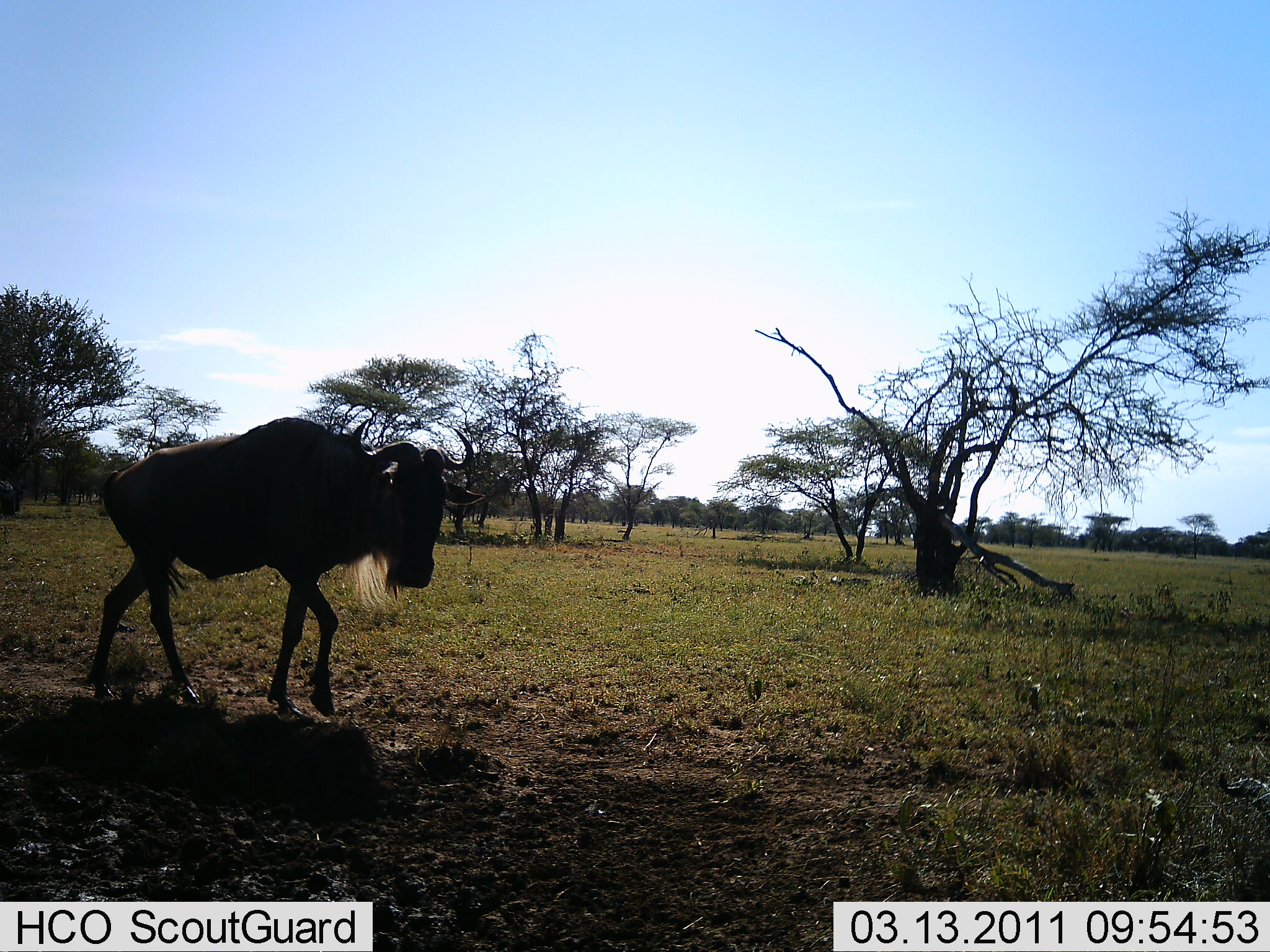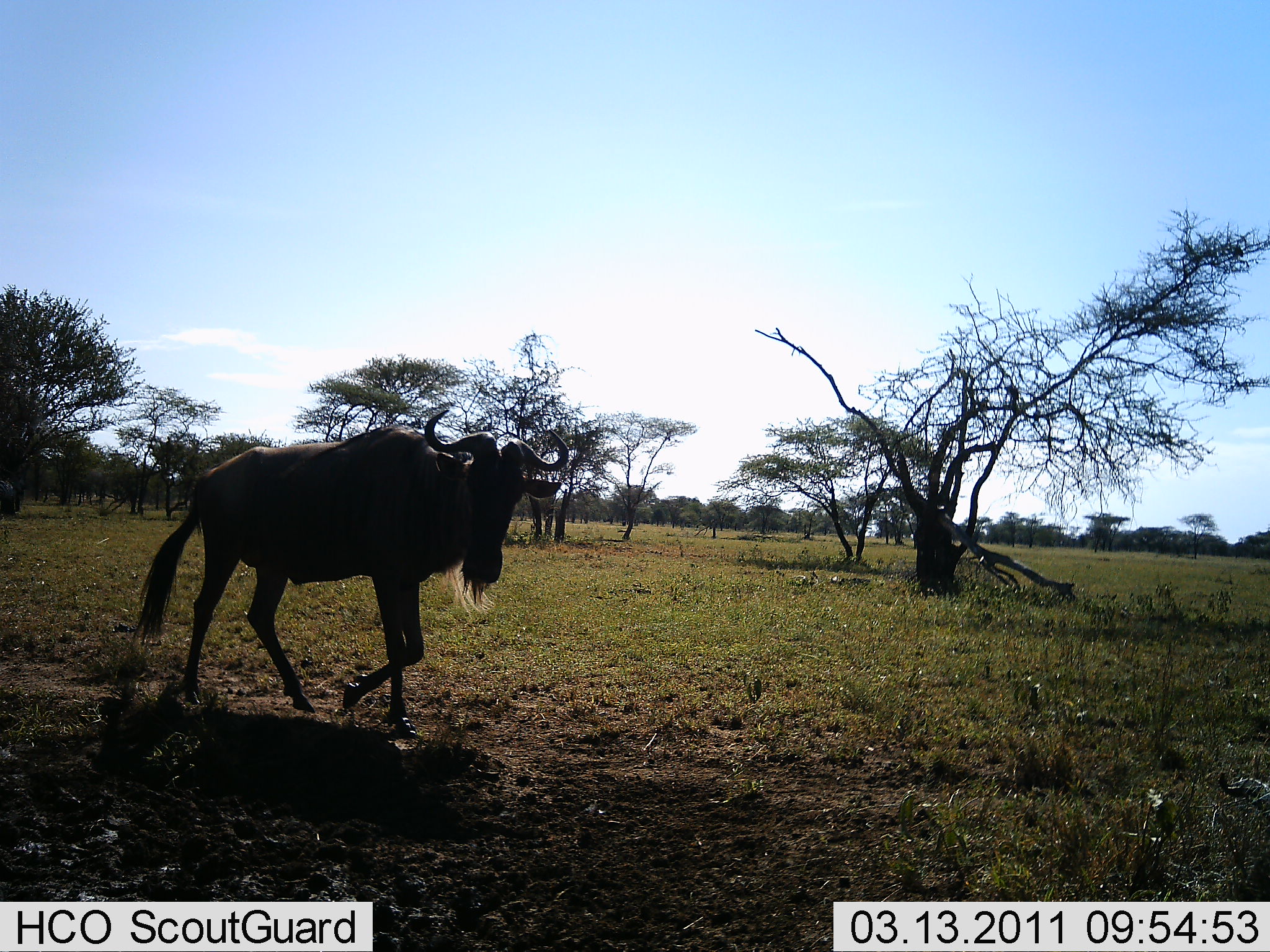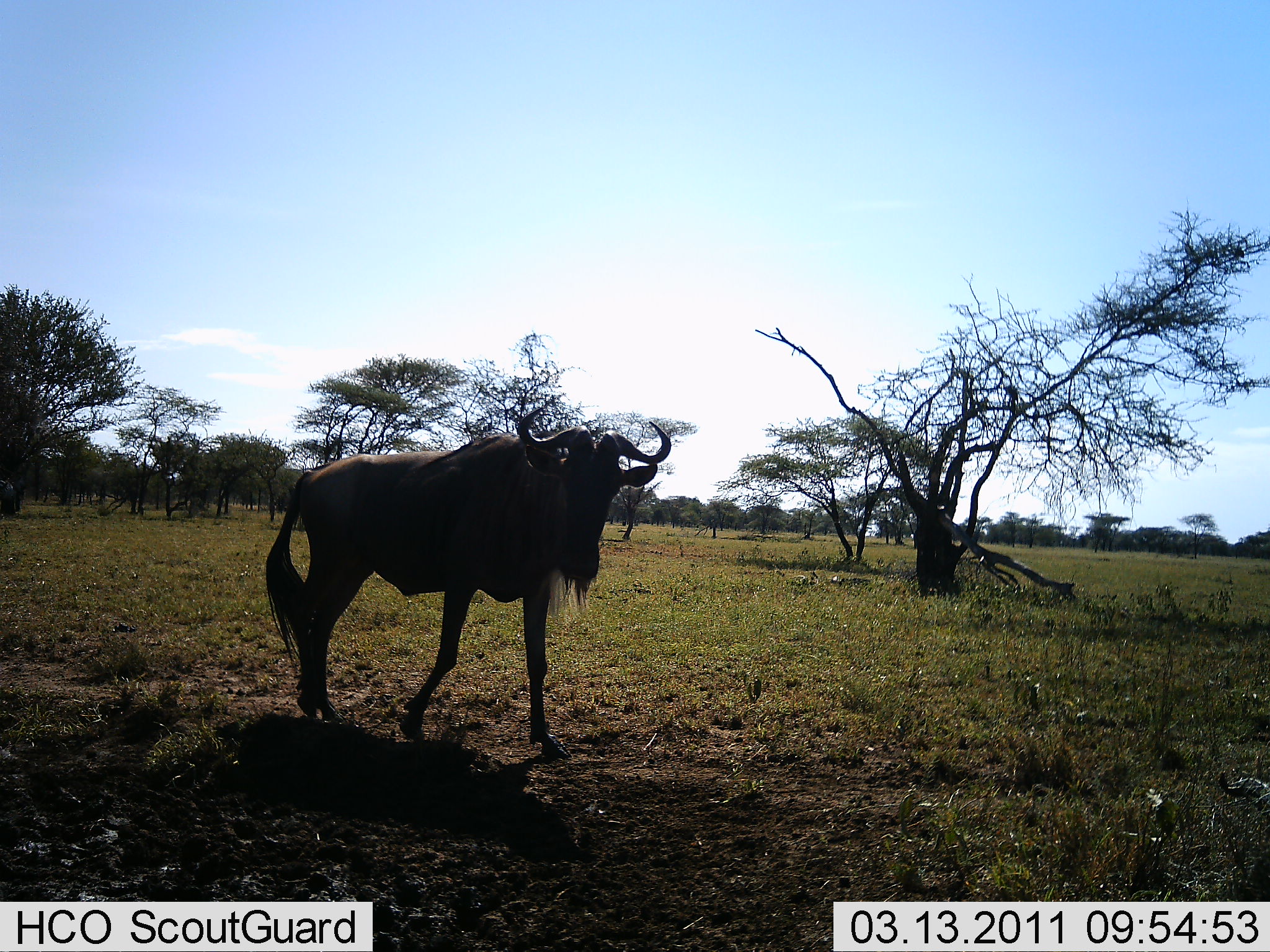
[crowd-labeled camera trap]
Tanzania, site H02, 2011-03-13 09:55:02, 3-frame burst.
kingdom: Animalia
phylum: Chordata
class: Mammalia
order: Artiodactyla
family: Bovidae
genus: Connochaetes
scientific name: Connochaetes taurinus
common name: blue wildebeest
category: wildebeest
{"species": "wildebeest (blue wildebeest) (Connochaetes taurinus)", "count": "1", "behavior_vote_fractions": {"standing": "0%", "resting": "0%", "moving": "100%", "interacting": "0%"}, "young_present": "0%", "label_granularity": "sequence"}